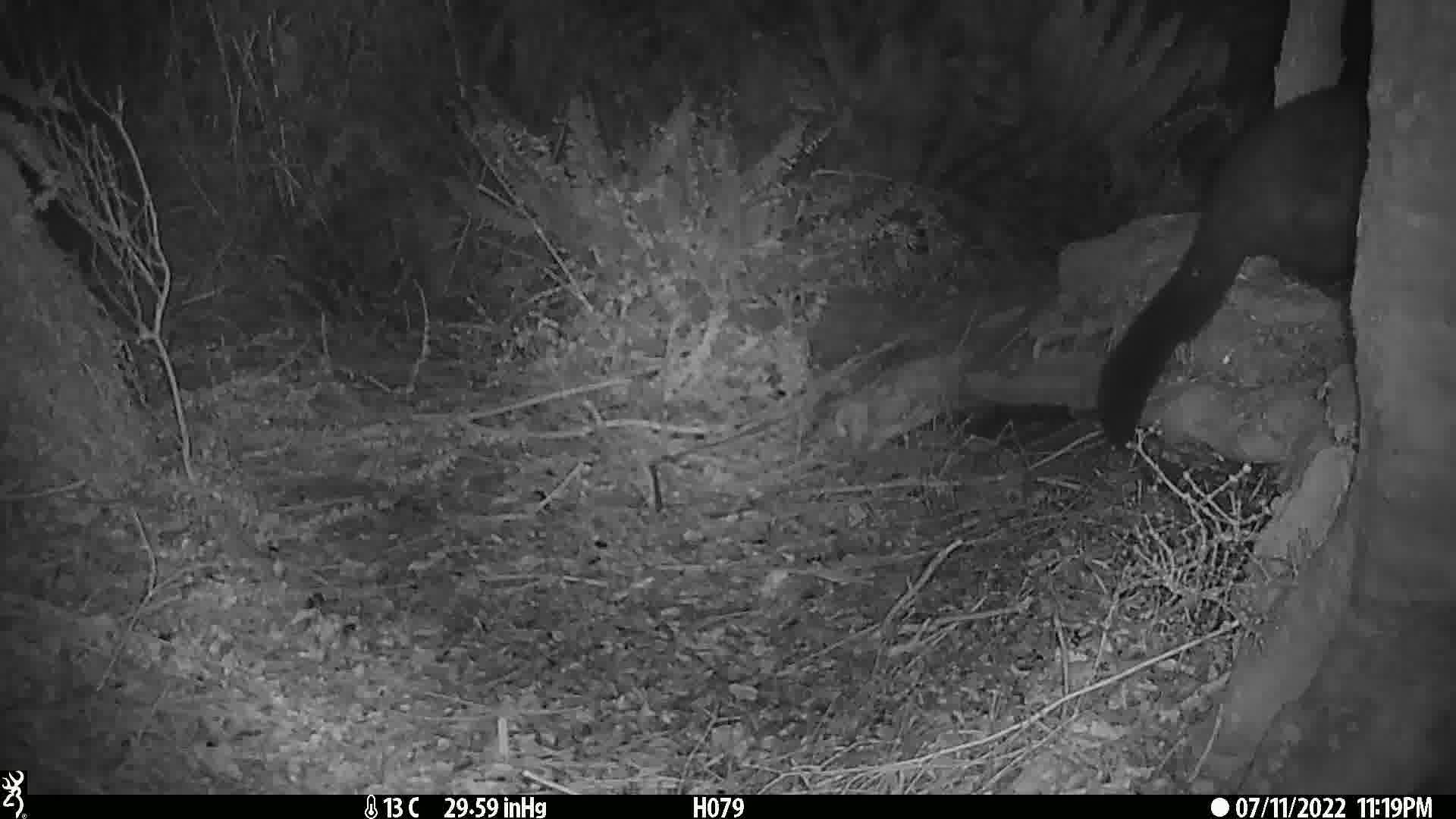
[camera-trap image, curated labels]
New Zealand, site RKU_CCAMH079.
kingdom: Animalia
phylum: Chordata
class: Mammalia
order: Diprotodontia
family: Phalangeridae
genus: Trichosurus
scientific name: Trichosurus vulpecula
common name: common brushtail possum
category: possum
Possum (common brushtail possum) (Trichosurus vulpecula).